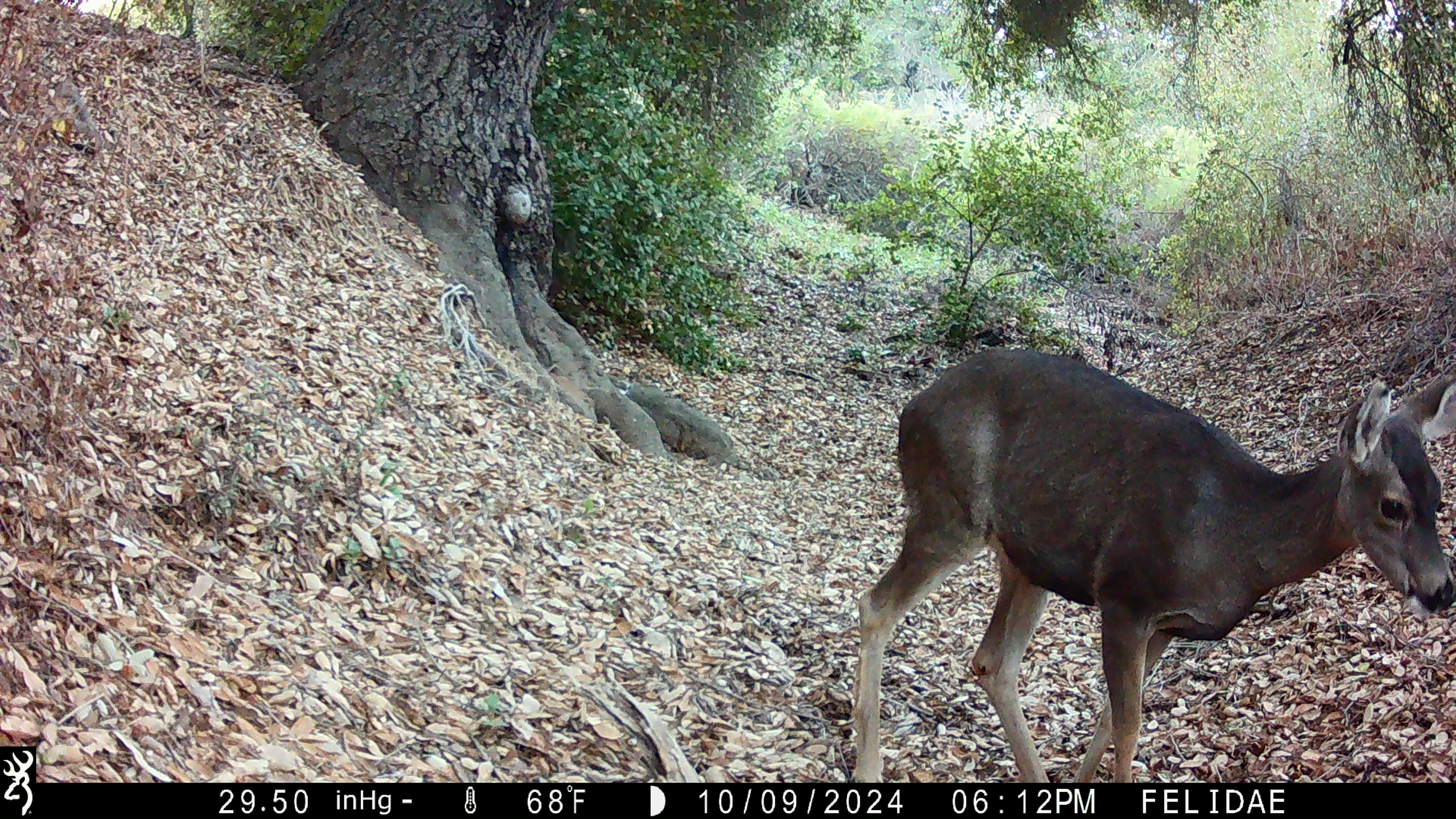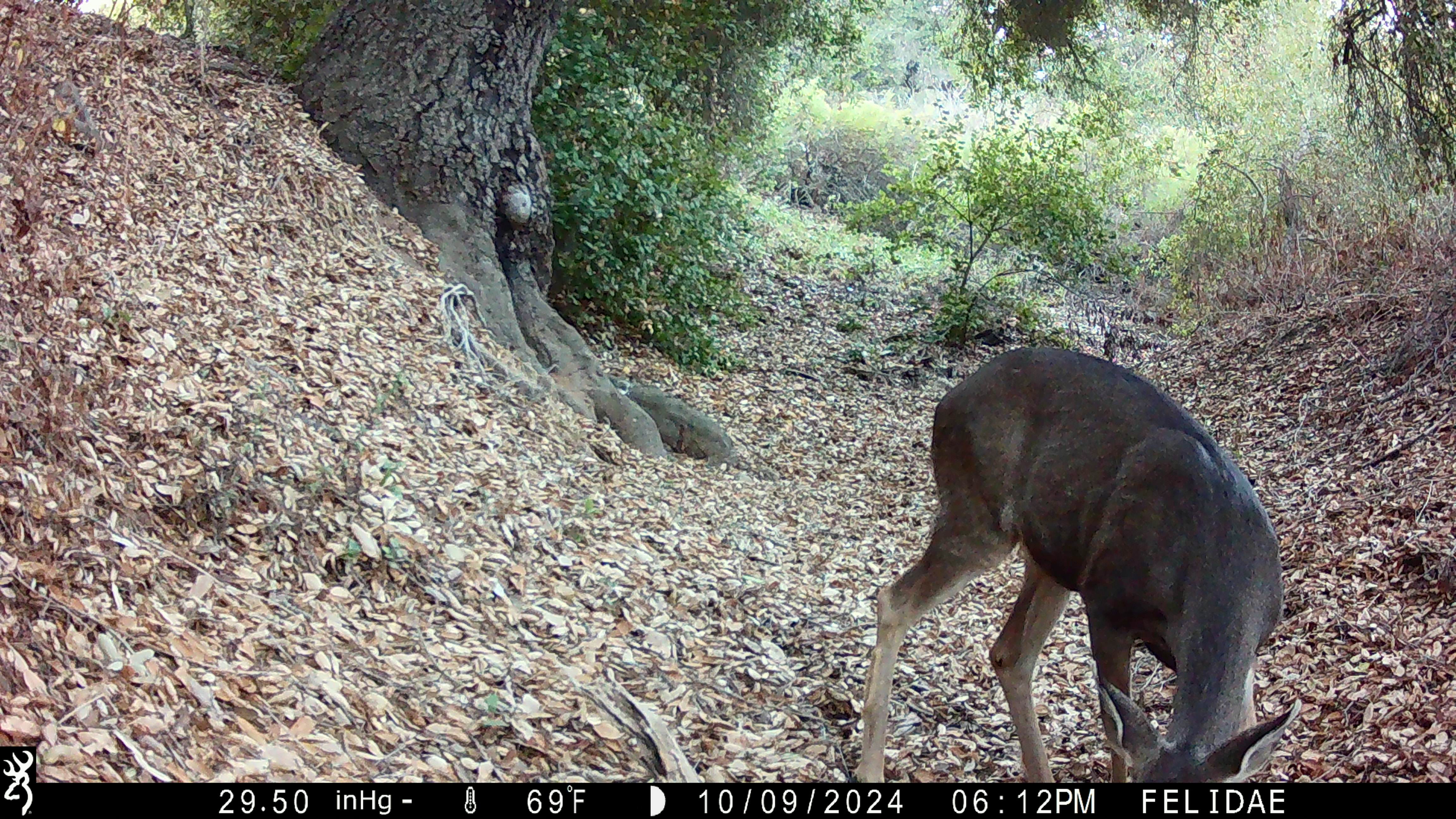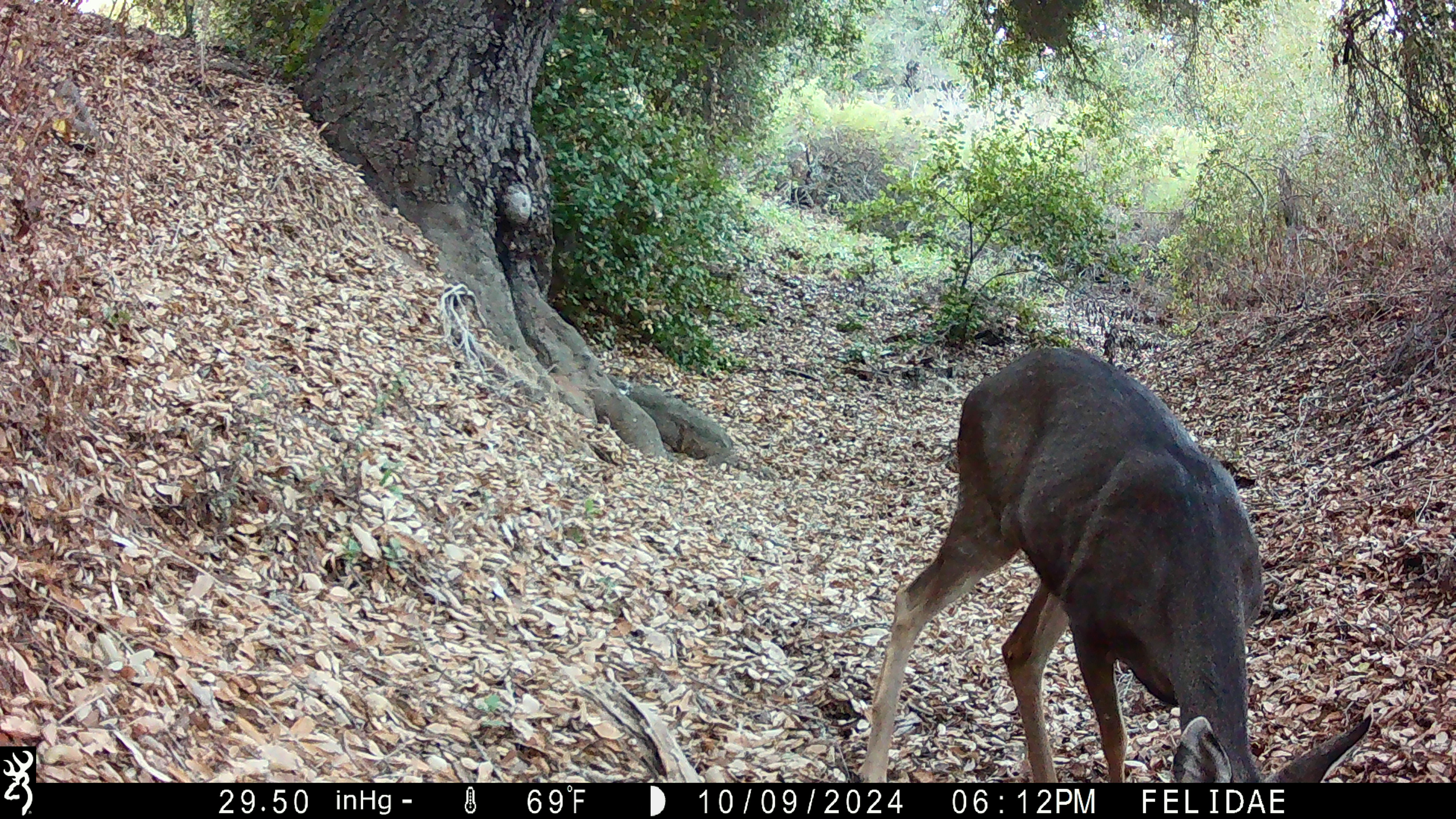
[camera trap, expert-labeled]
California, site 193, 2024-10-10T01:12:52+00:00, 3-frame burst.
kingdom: Animalia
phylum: Chordata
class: Mammalia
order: Artiodactyla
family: Cervidae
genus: Odocoileus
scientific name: Odocoileus hemionus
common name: mule deer